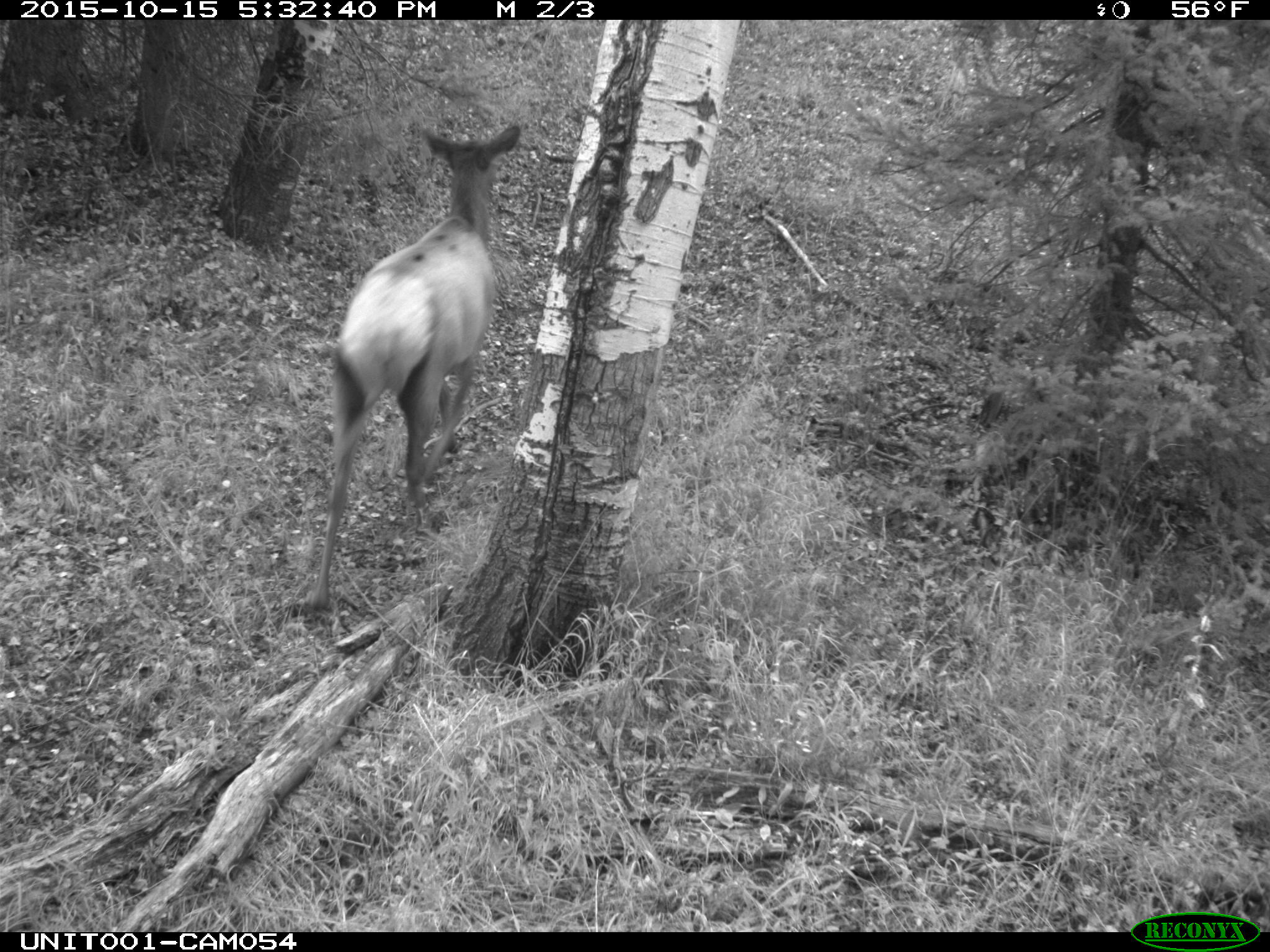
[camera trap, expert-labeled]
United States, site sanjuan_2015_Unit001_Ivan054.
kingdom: Animalia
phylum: Chordata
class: Mammalia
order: Artiodactyla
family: Cervidae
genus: Cervus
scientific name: Cervus elaphus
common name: red deer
Cervus elaphus (red deer).